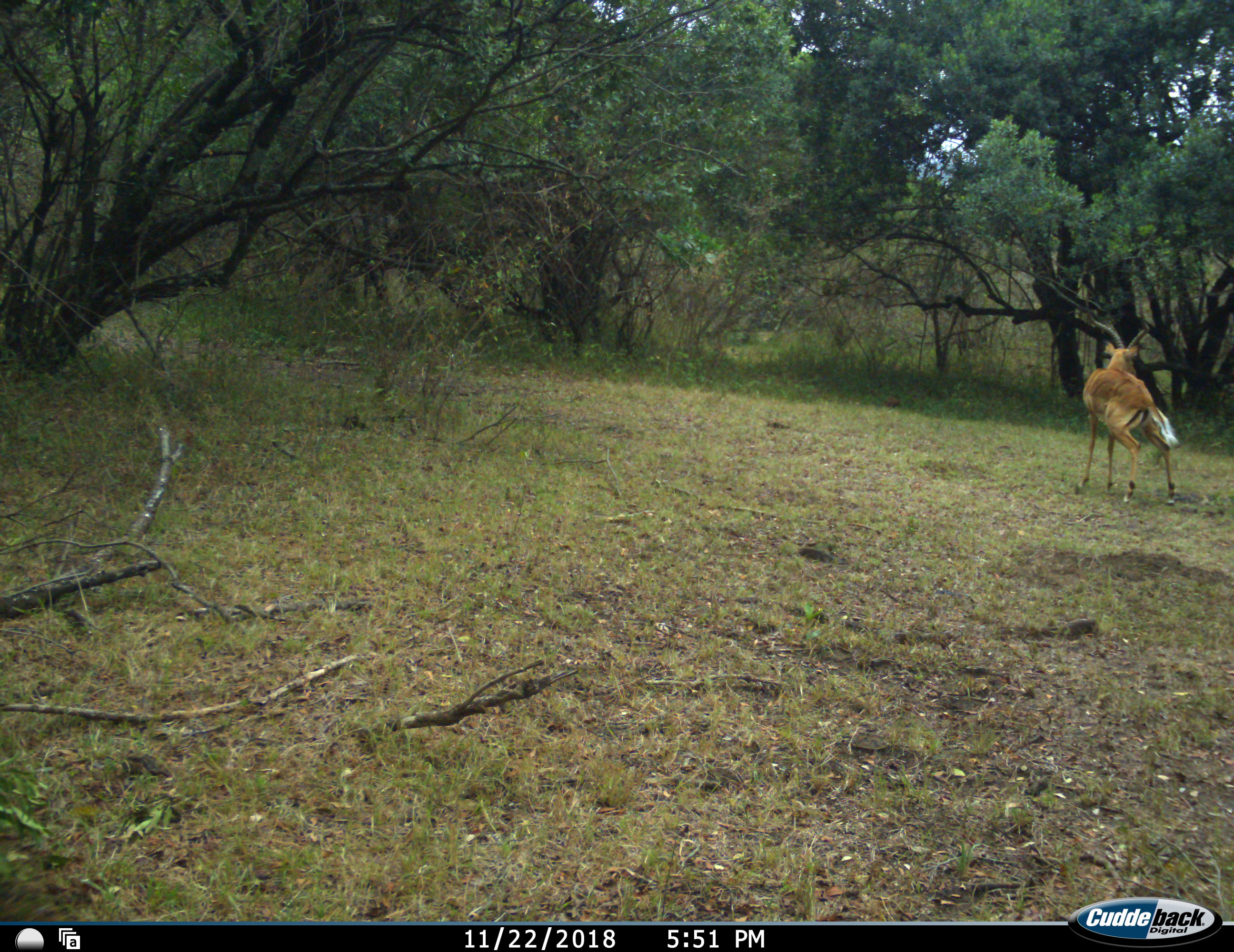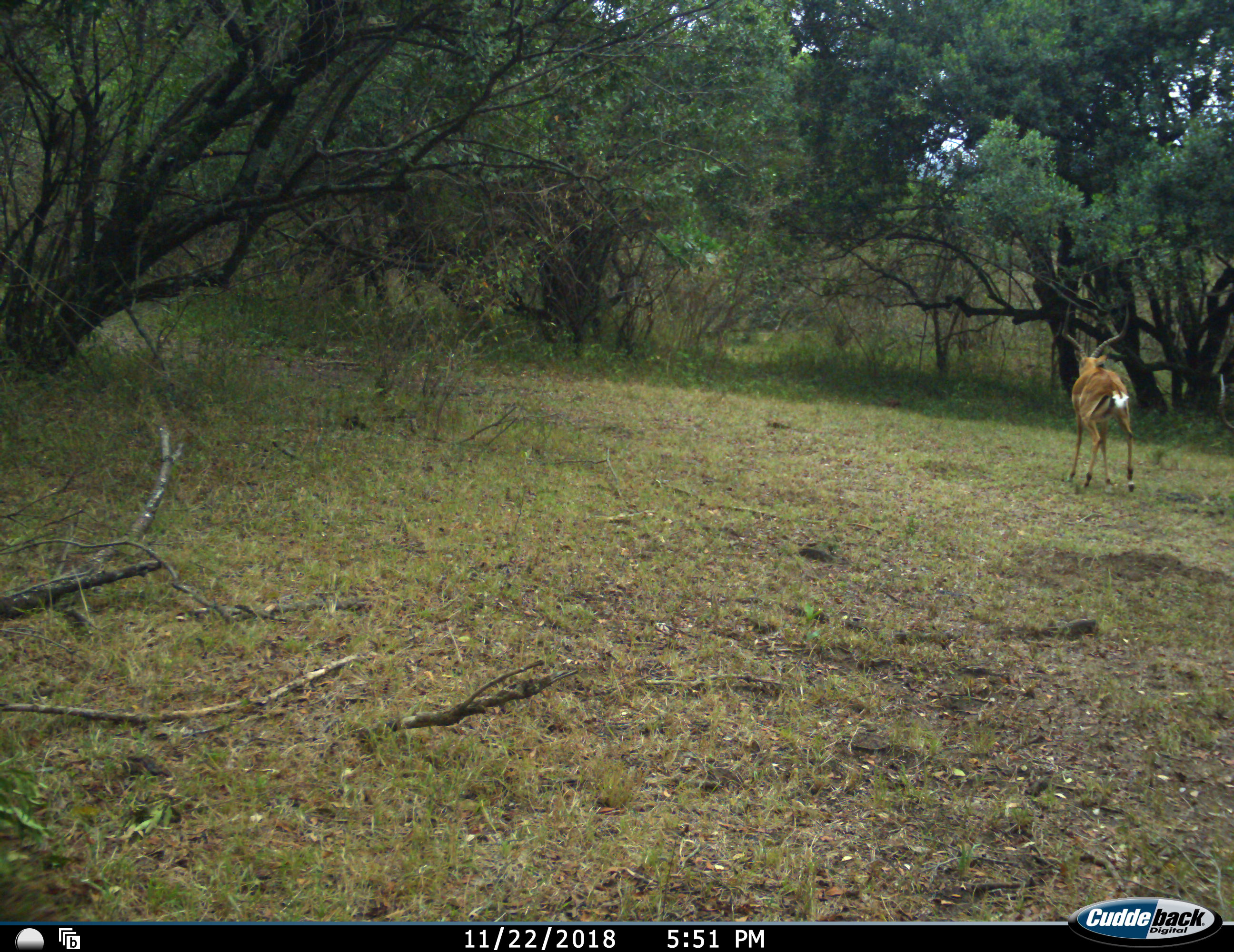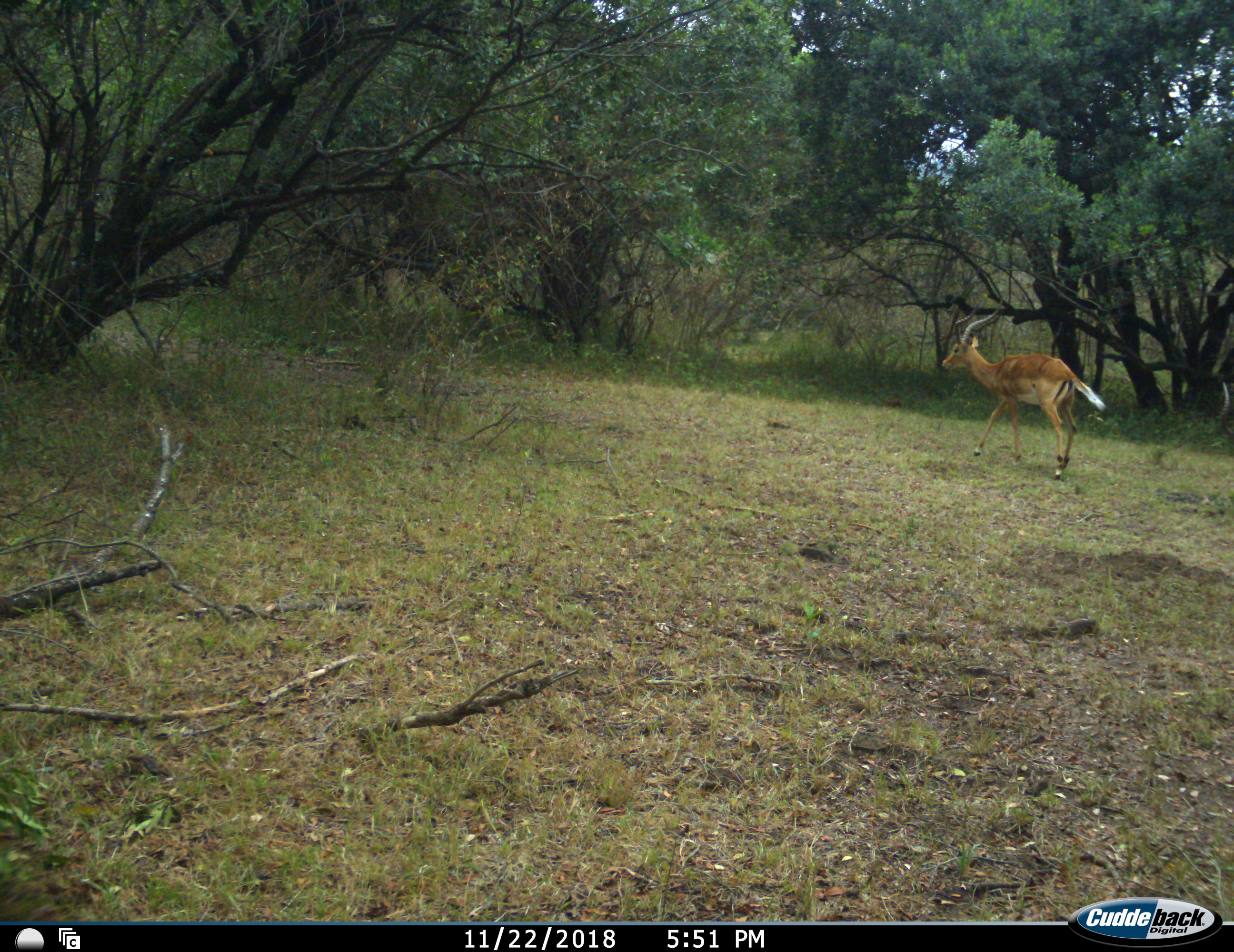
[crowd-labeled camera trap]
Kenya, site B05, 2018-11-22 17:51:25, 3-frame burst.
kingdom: Animalia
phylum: Chordata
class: Mammalia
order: Artiodactyla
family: Bovidae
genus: Aepyceros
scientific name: Aepyceros melampus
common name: impala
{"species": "impala (Aepyceros melampus)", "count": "1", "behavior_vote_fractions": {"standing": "10%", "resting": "0%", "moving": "80%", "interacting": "0%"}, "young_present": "0%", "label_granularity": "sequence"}